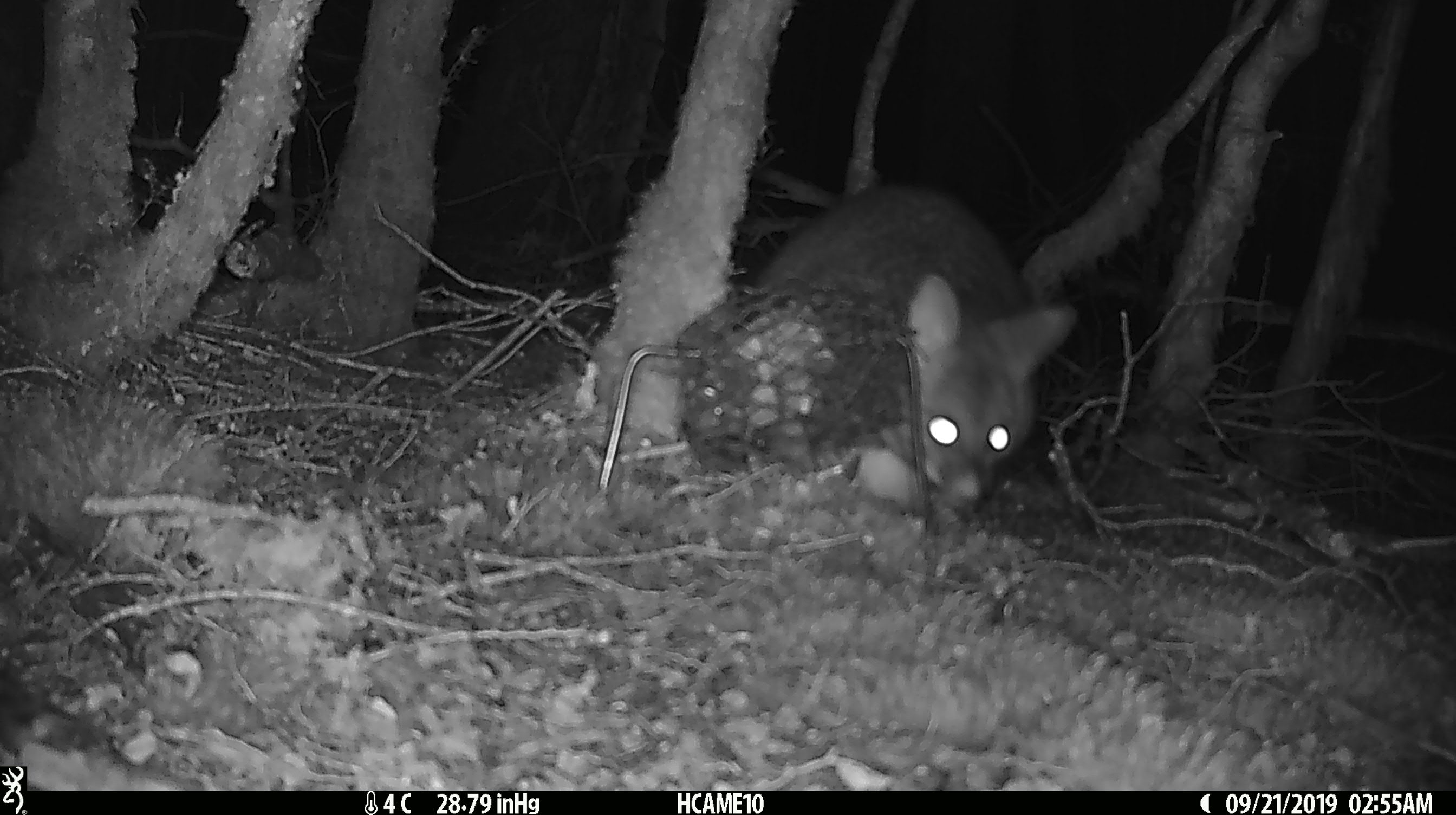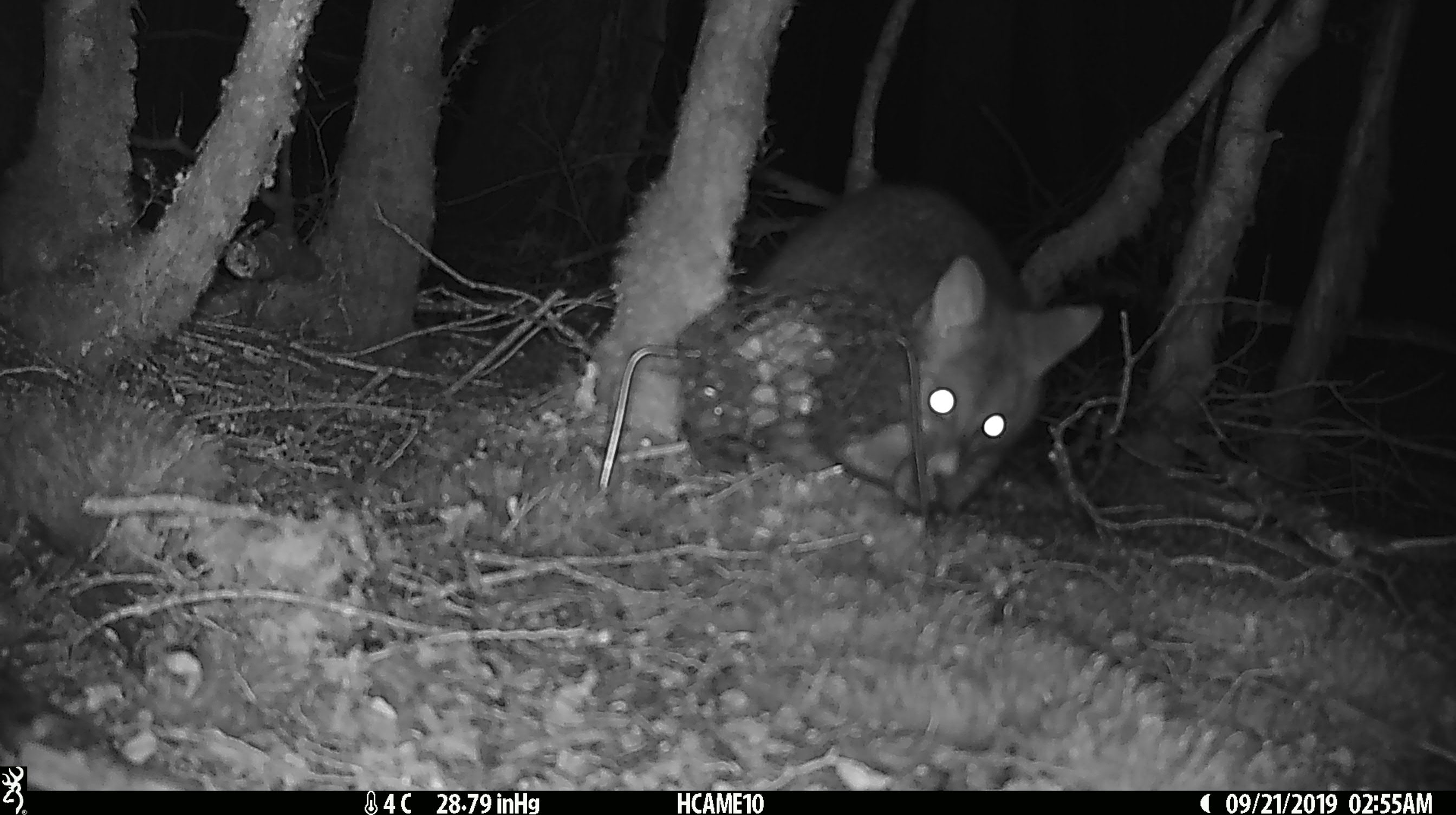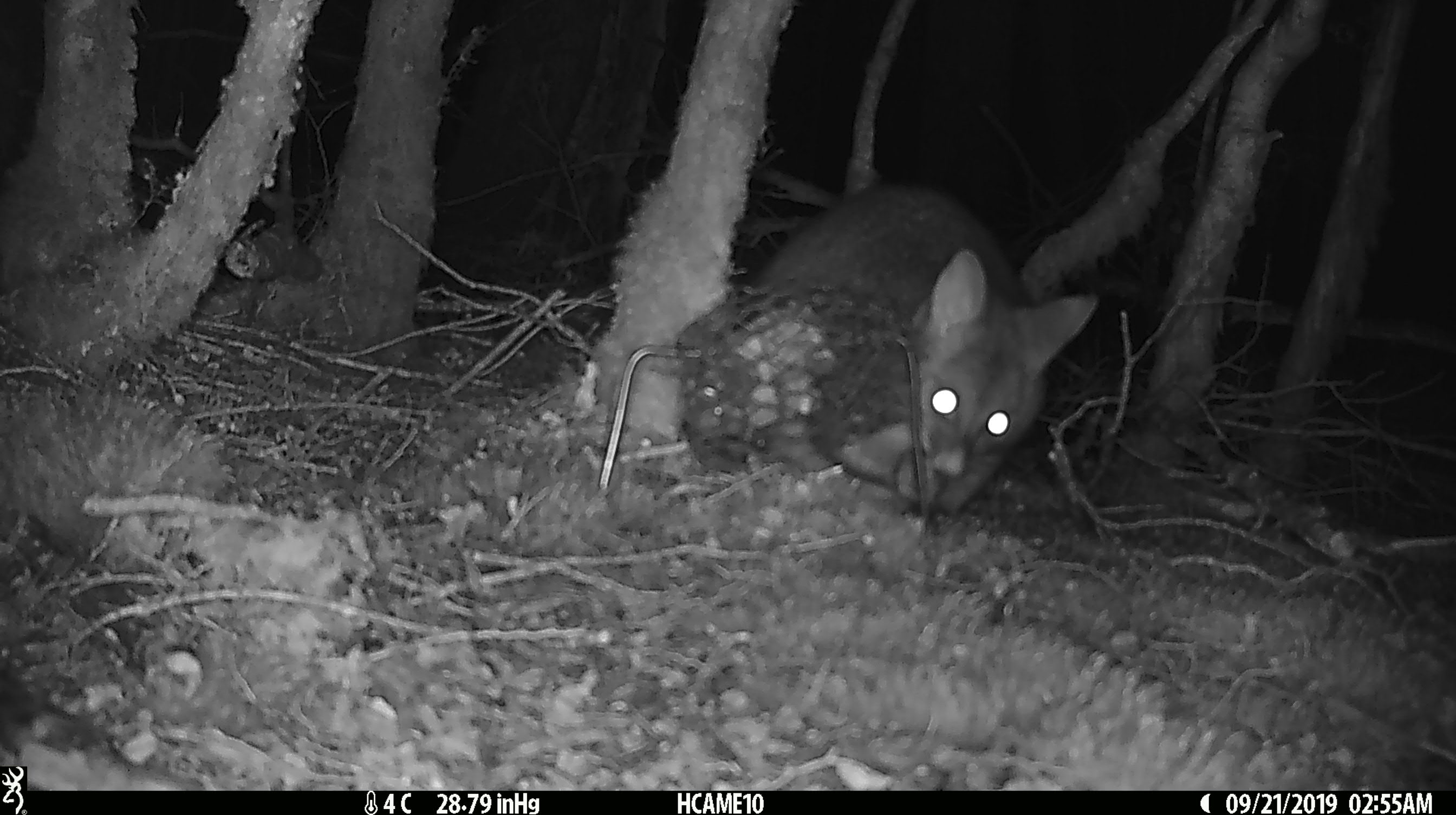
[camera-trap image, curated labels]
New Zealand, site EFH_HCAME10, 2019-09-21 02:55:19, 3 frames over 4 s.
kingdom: Animalia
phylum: Chordata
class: Mammalia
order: Diprotodontia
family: Phalangeridae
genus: Trichosurus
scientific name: Trichosurus vulpecula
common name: common brushtail possum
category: possum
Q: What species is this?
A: Possum (common brushtail possum) (Trichosurus vulpecula).